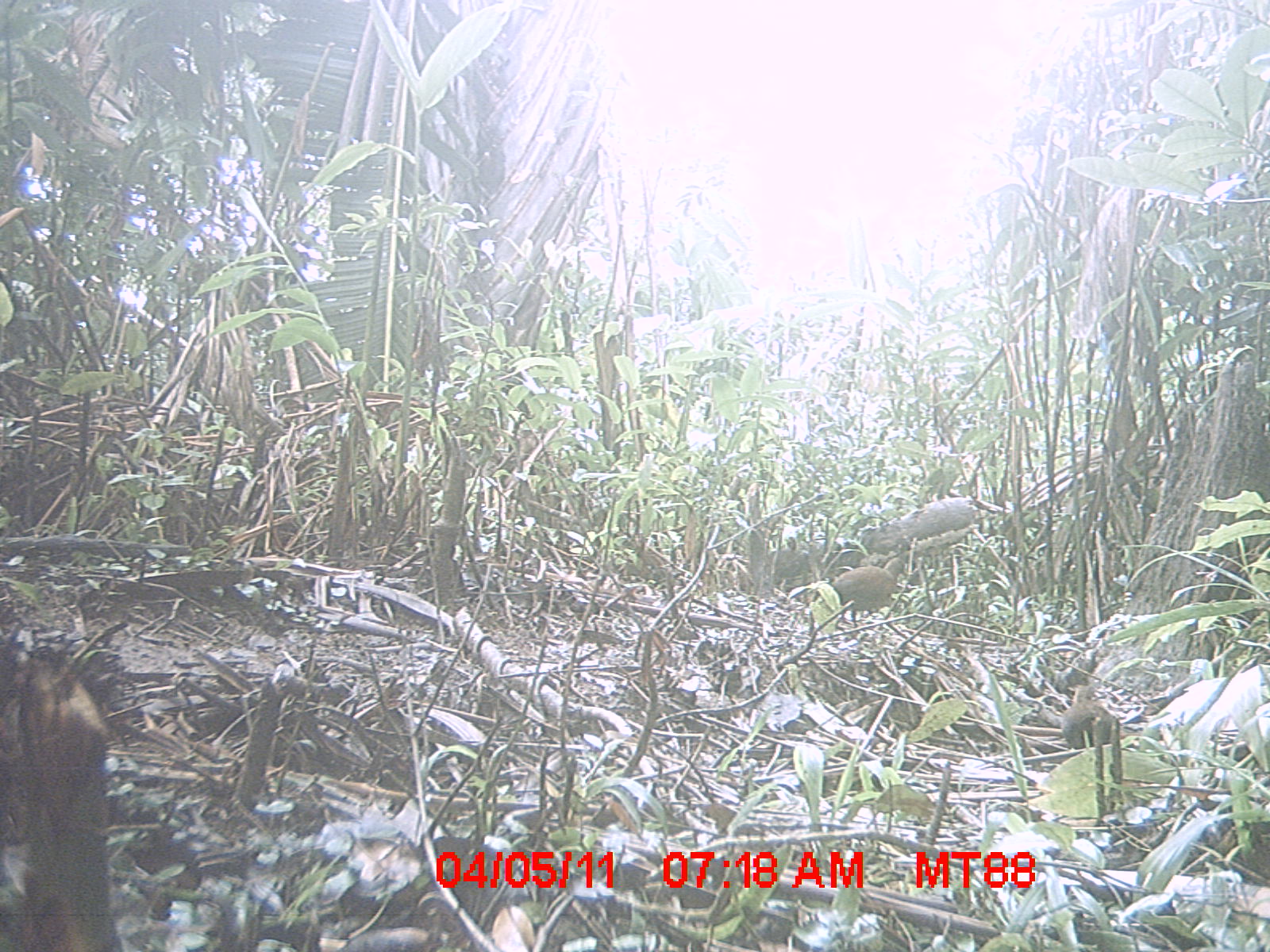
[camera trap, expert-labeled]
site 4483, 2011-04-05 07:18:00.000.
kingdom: Animalia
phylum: Chordata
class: Aves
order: Gruiformes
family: Sarothruridae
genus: Mentocrex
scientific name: Mentocrex kioloides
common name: madagascar wood rail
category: canirallus kioloides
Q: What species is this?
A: Canirallus kioloides (madagascar wood rail) (Mentocrex kioloides).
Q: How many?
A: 3.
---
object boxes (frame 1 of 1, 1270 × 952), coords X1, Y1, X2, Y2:
canirallus kioloides: 831, 558, 907, 627; 1062, 682, 1121, 750